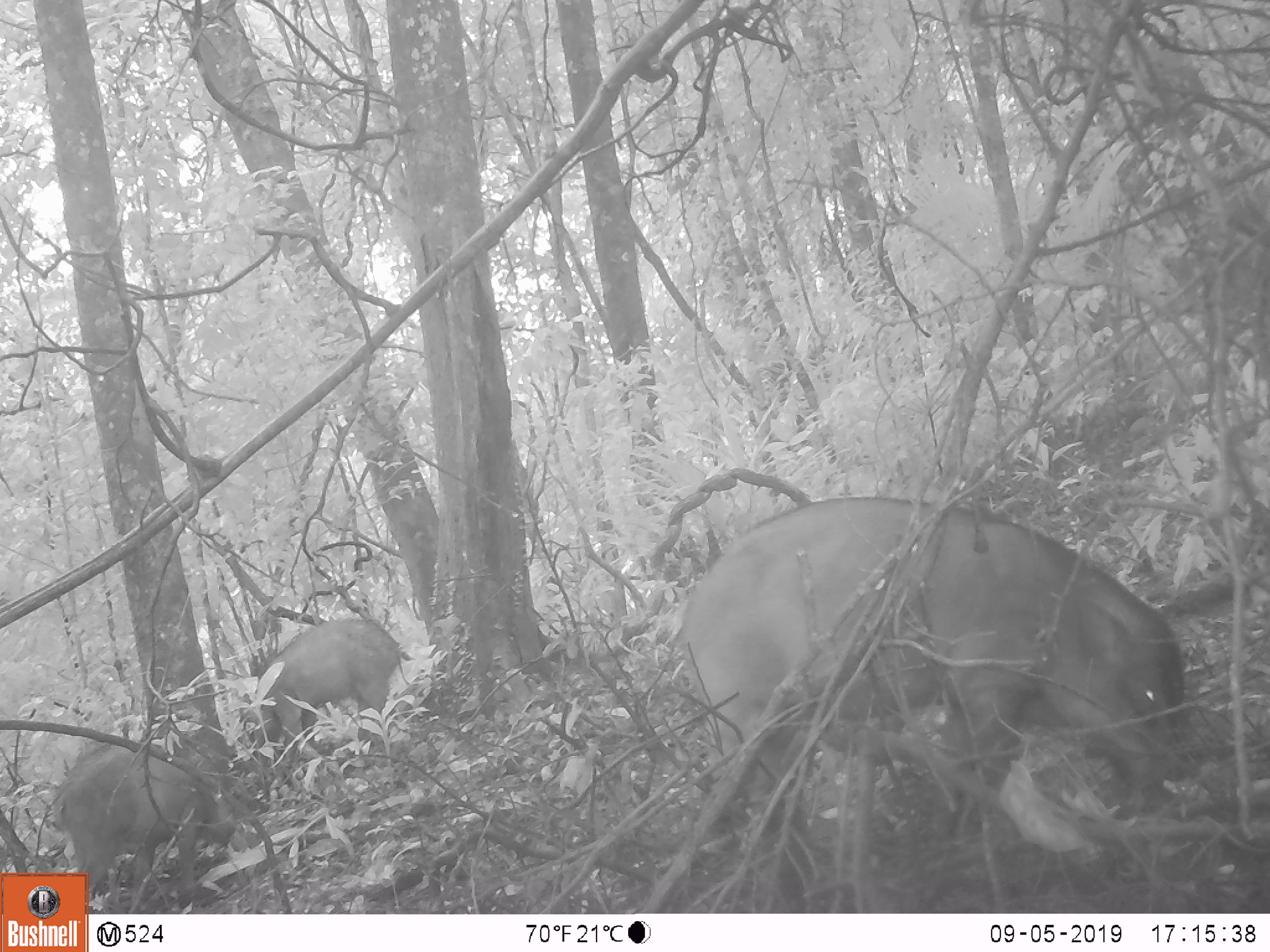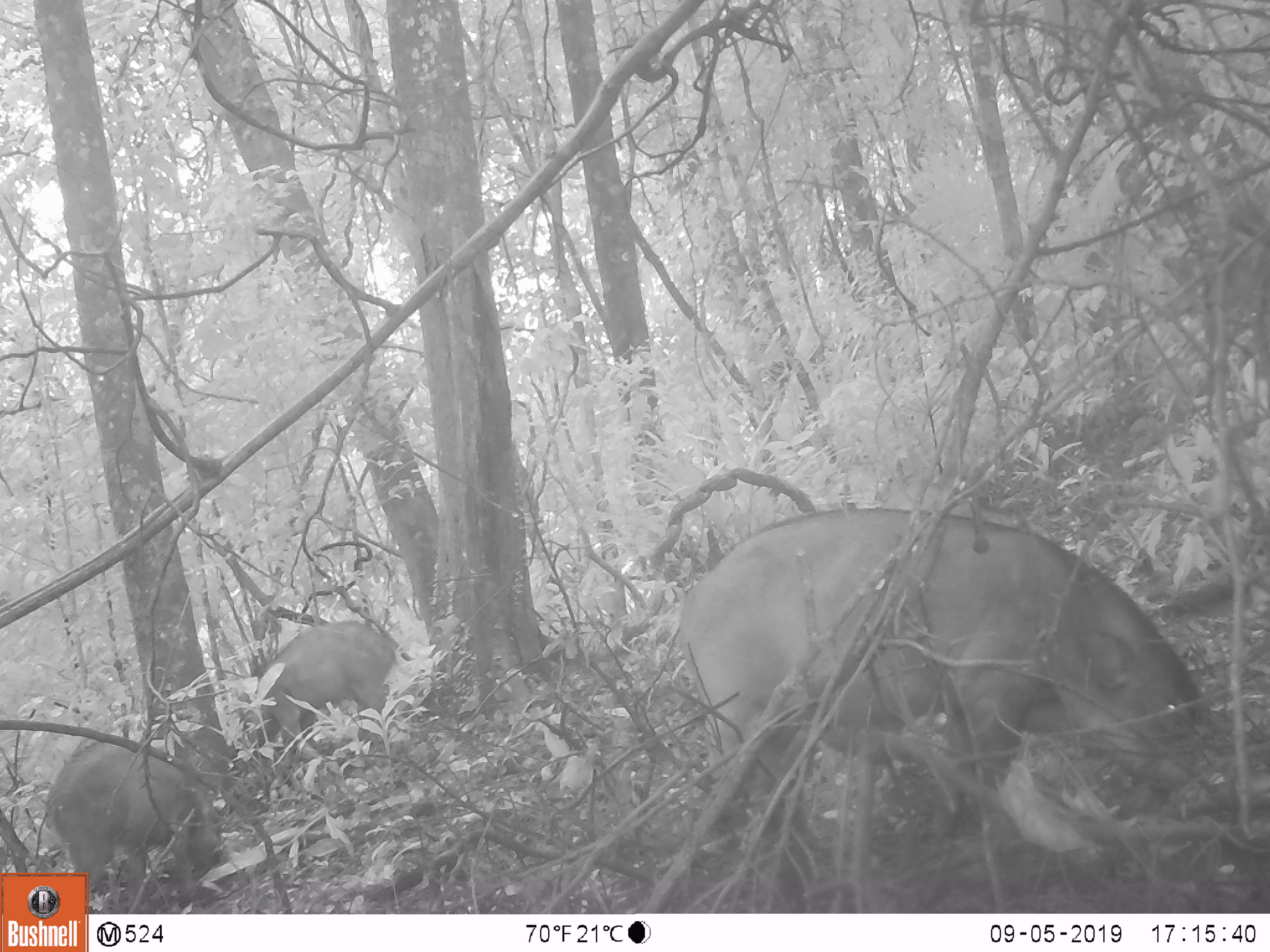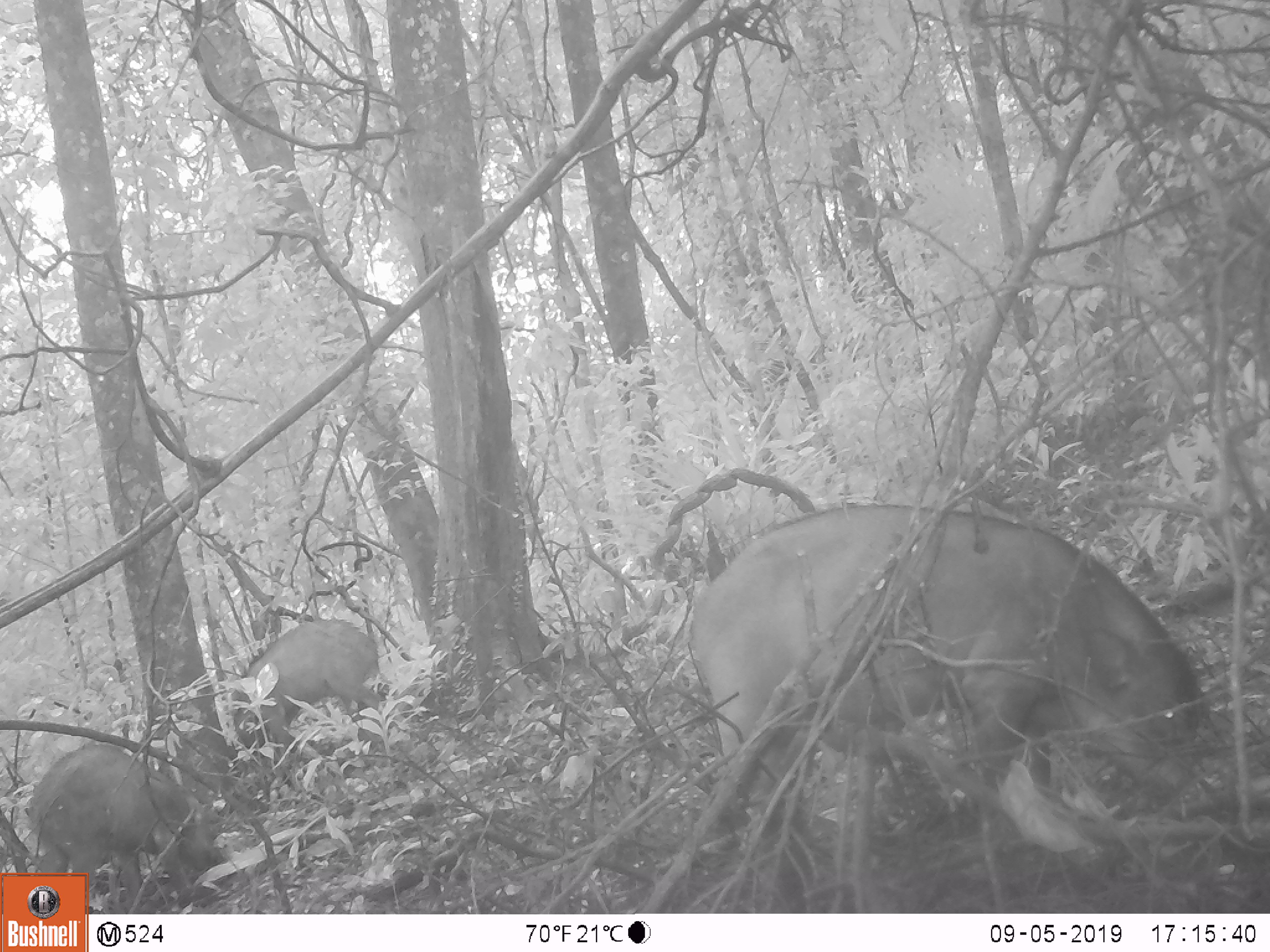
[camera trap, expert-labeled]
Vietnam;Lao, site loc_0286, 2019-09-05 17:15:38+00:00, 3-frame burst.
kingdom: Animalia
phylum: Chordata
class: Mammalia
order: Artiodactyla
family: Suidae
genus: Sus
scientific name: Sus scrofa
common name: eurasian wild pig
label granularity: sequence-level